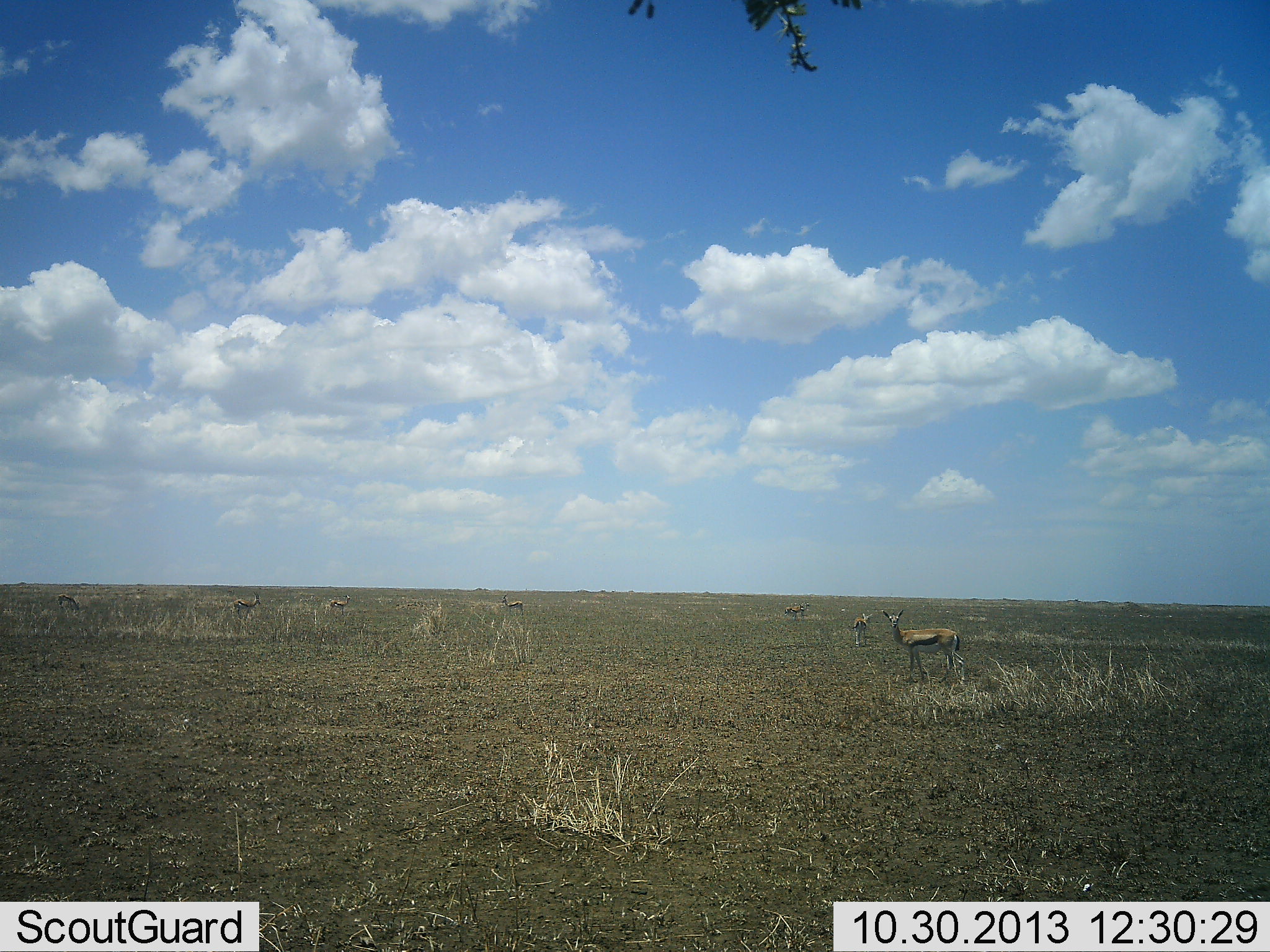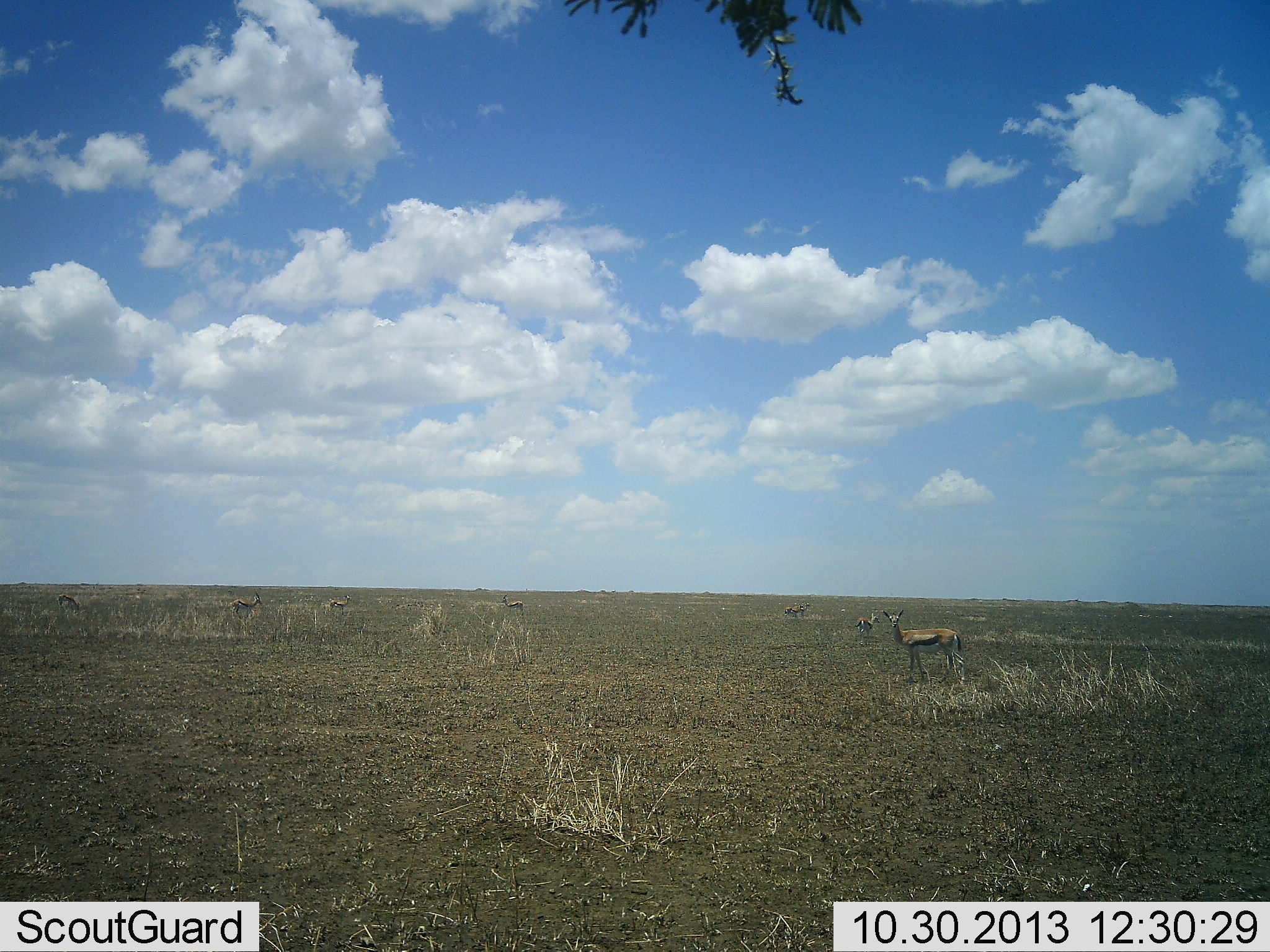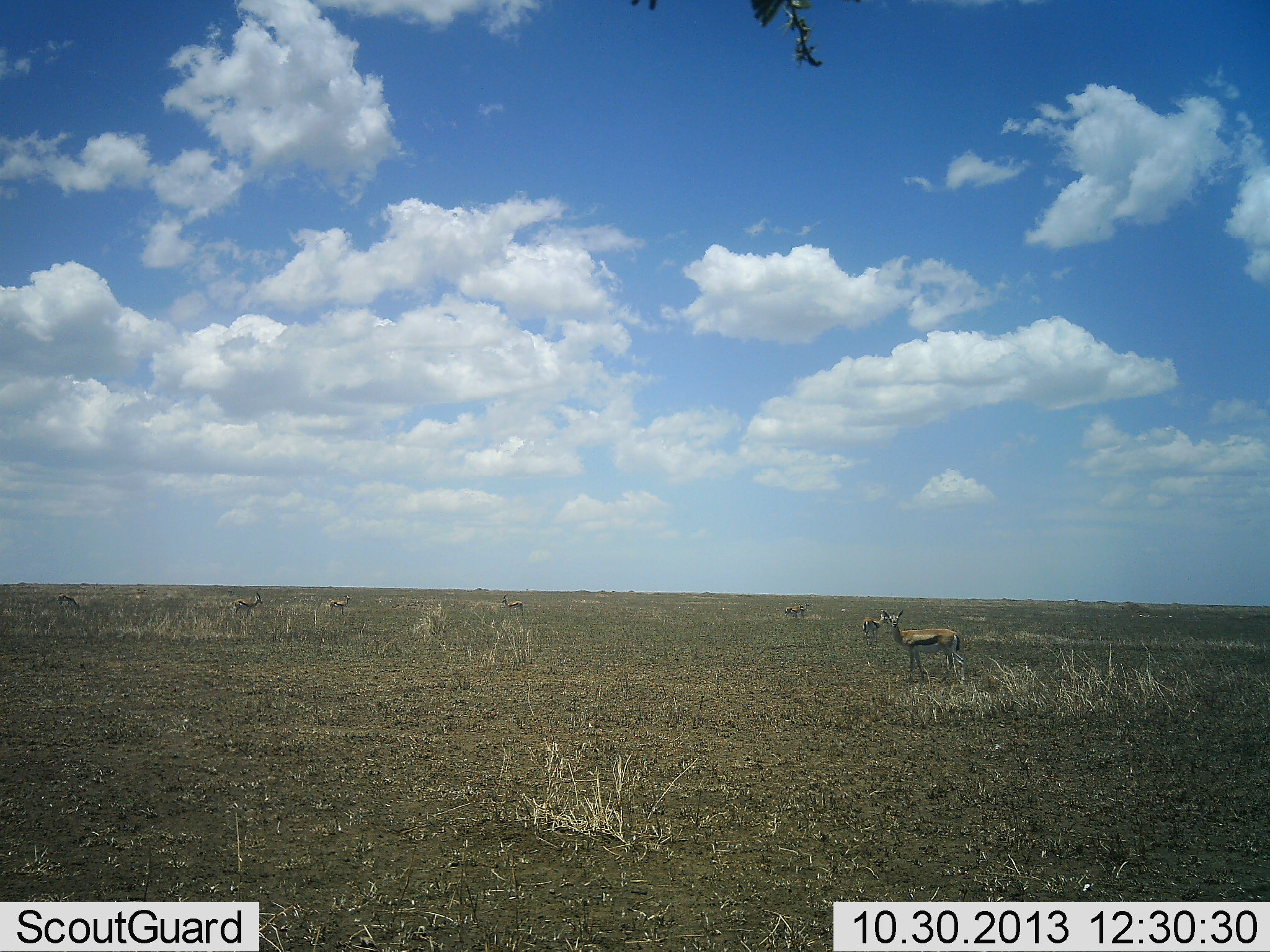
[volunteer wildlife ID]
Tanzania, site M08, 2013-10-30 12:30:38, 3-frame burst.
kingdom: Animalia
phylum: Chordata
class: Mammalia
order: Artiodactyla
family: Bovidae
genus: Eudorcas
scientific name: Eudorcas thomsonii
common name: thomson's gazelle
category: gazellethomsons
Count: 7.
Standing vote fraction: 90%.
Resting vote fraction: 10%.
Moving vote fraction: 30%.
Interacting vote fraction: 10%.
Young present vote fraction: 0%.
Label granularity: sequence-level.